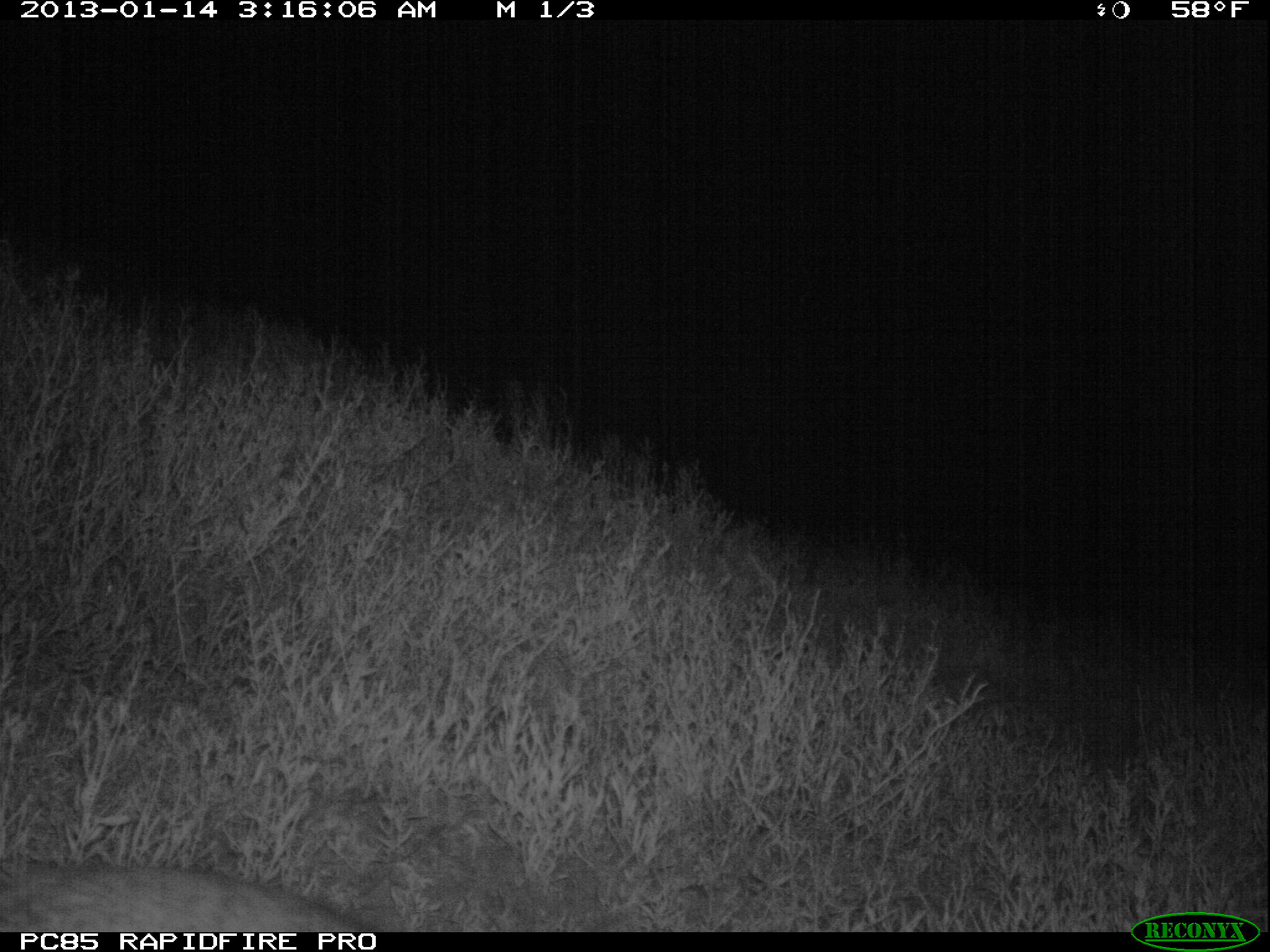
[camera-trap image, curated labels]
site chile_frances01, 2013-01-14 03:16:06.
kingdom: Animalia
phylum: Chordata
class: Mammalia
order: Lagomorpha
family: Leporidae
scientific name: Leporidae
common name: rabbits and hares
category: rabbit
Rabbit (rabbits and hares) (Leporidae).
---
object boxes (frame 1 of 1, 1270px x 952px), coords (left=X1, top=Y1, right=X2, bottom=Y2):
rabbit: (left=0, top=857, right=373, bottom=932)